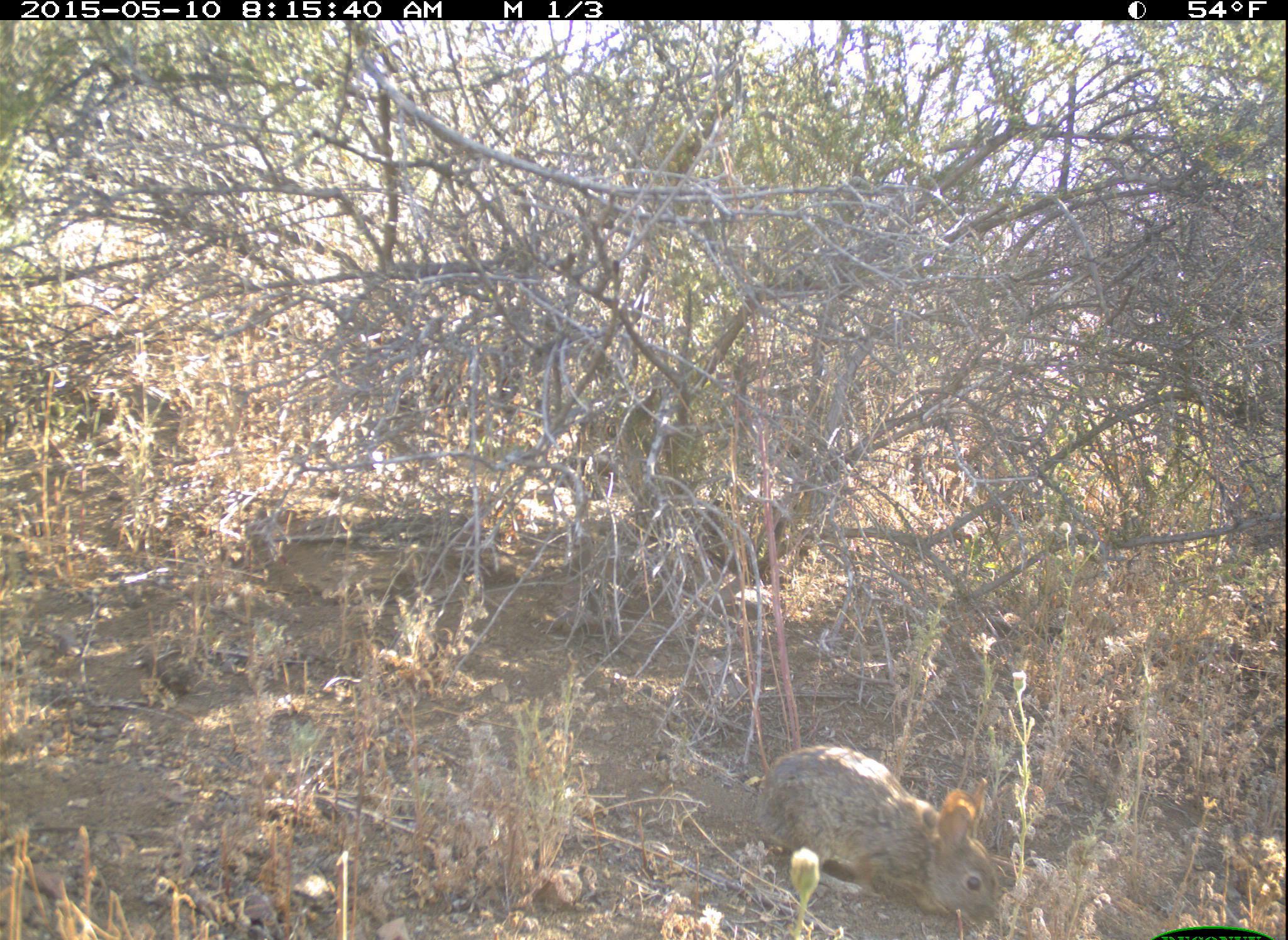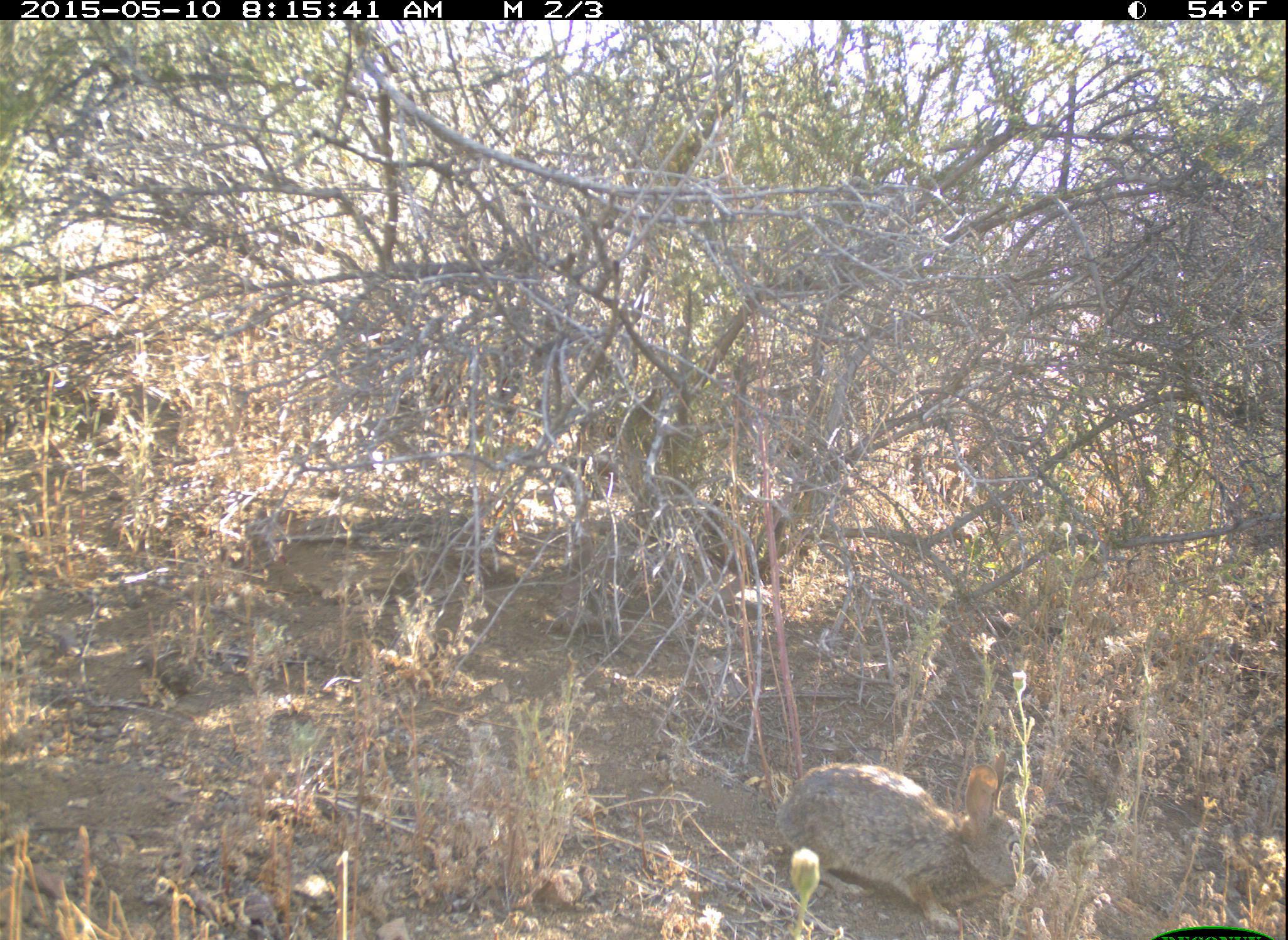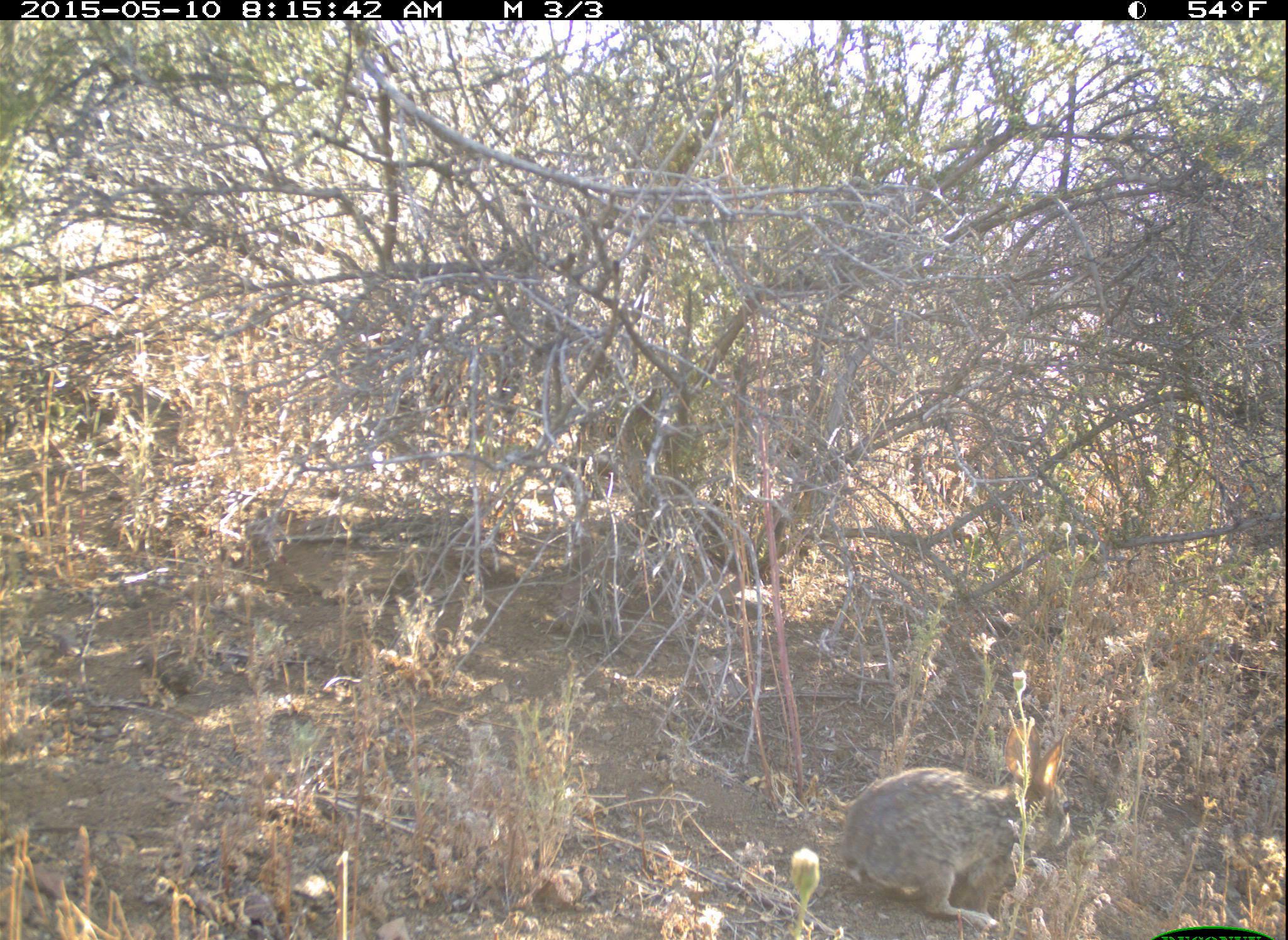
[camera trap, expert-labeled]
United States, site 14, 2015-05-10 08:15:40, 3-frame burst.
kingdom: Animalia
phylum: Chordata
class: Mammalia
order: Lagomorpha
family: Leporidae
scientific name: Leporidae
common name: rabbits and hares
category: rabbit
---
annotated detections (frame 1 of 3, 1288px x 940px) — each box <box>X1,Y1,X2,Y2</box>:
rabbit: <box>752,743,1003,932</box>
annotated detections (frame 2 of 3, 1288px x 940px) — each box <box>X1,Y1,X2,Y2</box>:
rabbit: <box>772,747,1034,931</box>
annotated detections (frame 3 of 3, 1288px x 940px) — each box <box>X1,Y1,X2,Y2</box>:
rabbit: <box>838,716,1072,934</box>